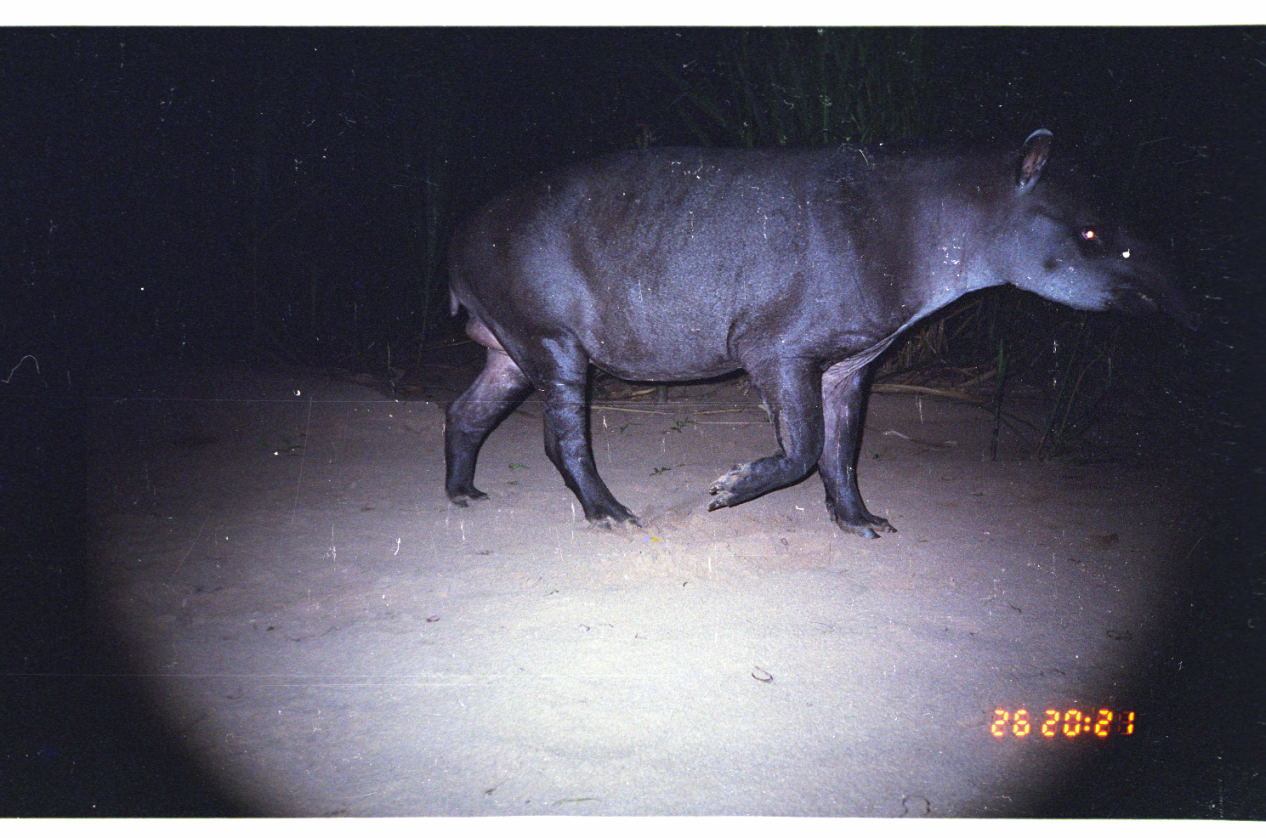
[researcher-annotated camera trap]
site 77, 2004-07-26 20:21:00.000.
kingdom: Animalia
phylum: Chordata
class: Mammalia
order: Perissodactyla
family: Tapiridae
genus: Tapirus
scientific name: Tapirus terrestris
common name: south american tapir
Tapirus terrestris (south american tapir).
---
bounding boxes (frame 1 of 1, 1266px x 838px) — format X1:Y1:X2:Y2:
tapirus terrestris: 438:120:1210:544